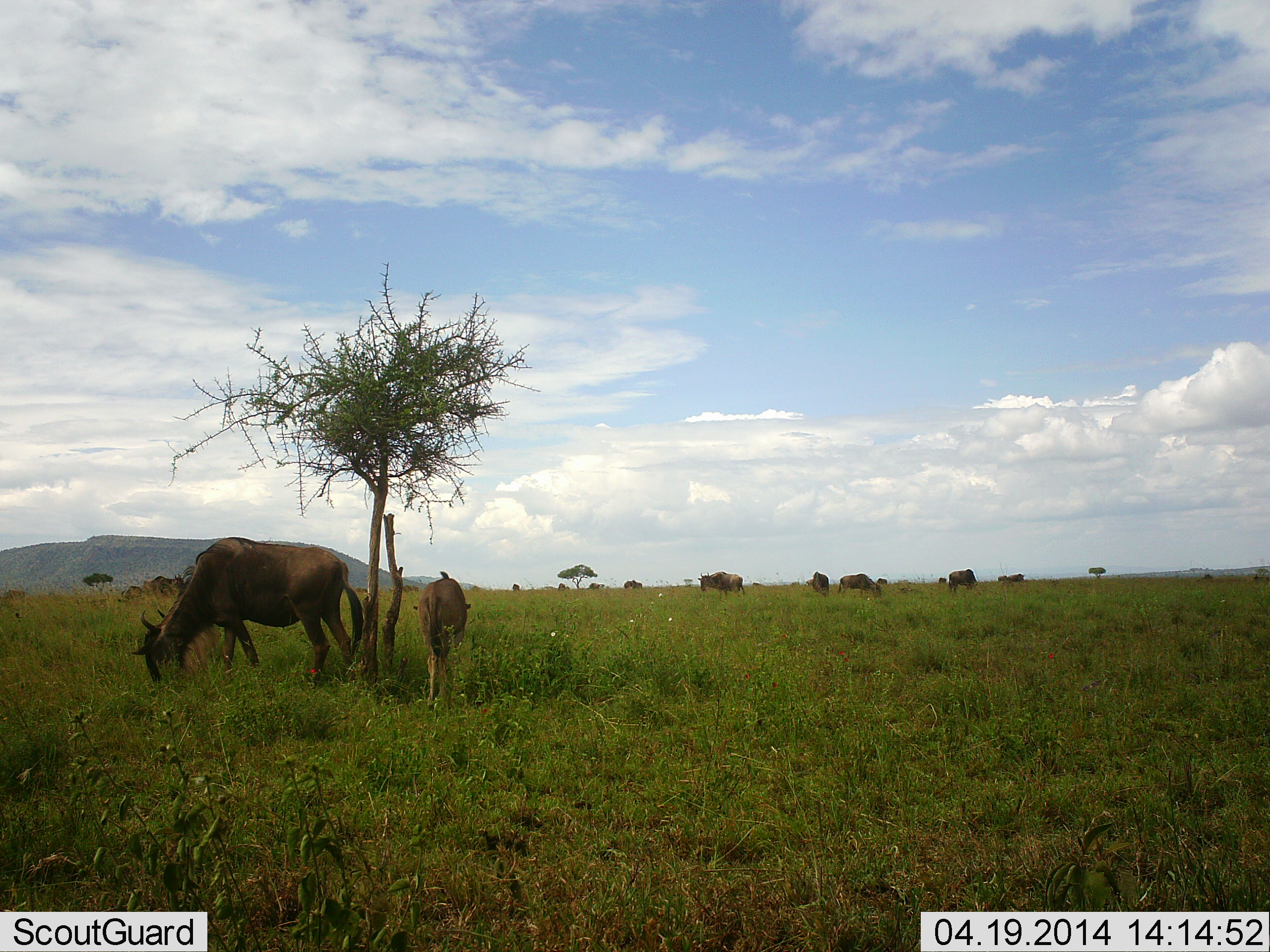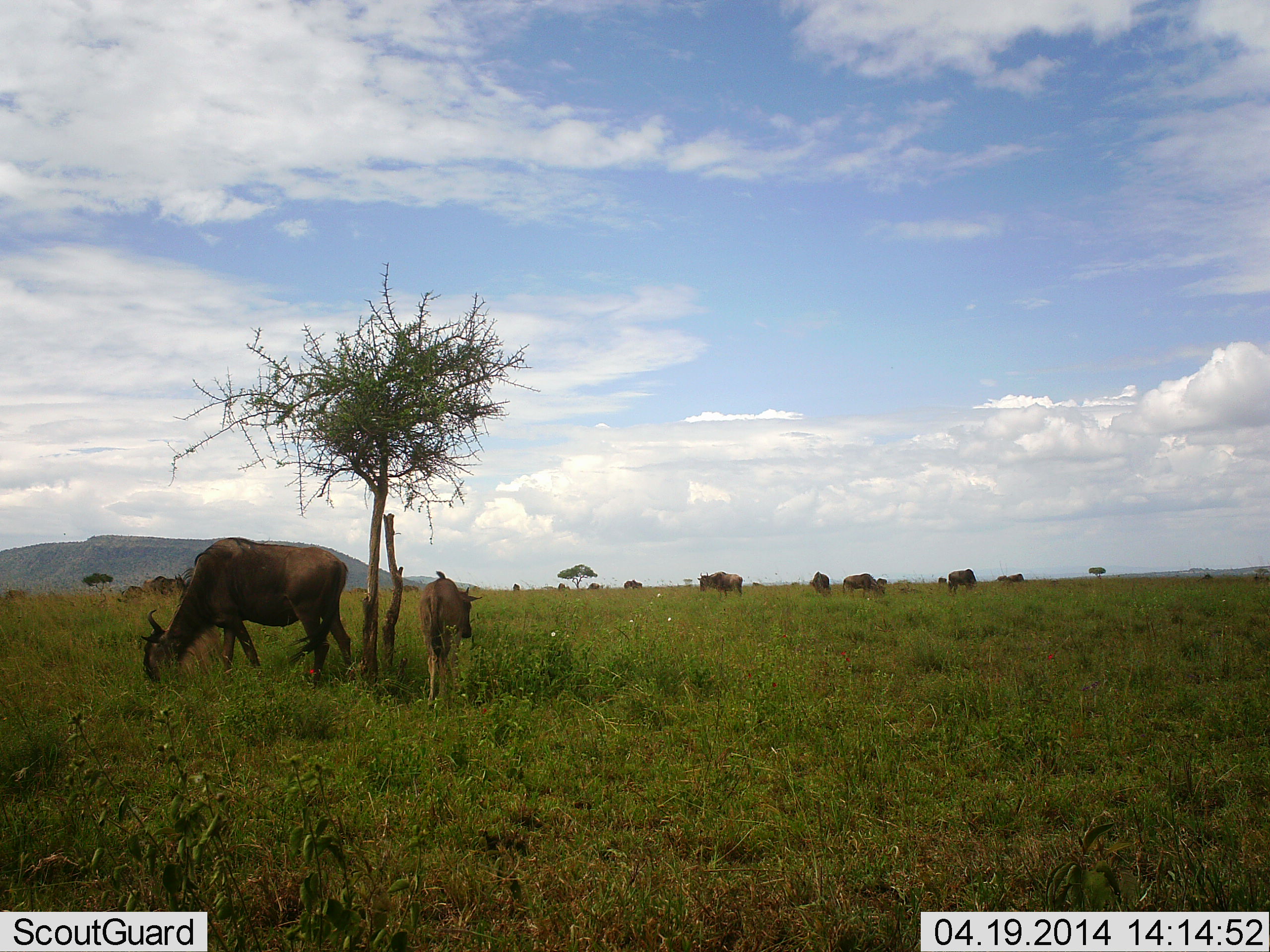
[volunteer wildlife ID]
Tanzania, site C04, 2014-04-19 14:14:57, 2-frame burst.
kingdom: Animalia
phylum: Chordata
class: Mammalia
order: Artiodactyla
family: Bovidae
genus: Connochaetes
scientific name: Connochaetes taurinus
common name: blue wildebeest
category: wildebeest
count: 10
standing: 30%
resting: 0%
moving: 0%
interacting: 0%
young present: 80%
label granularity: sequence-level